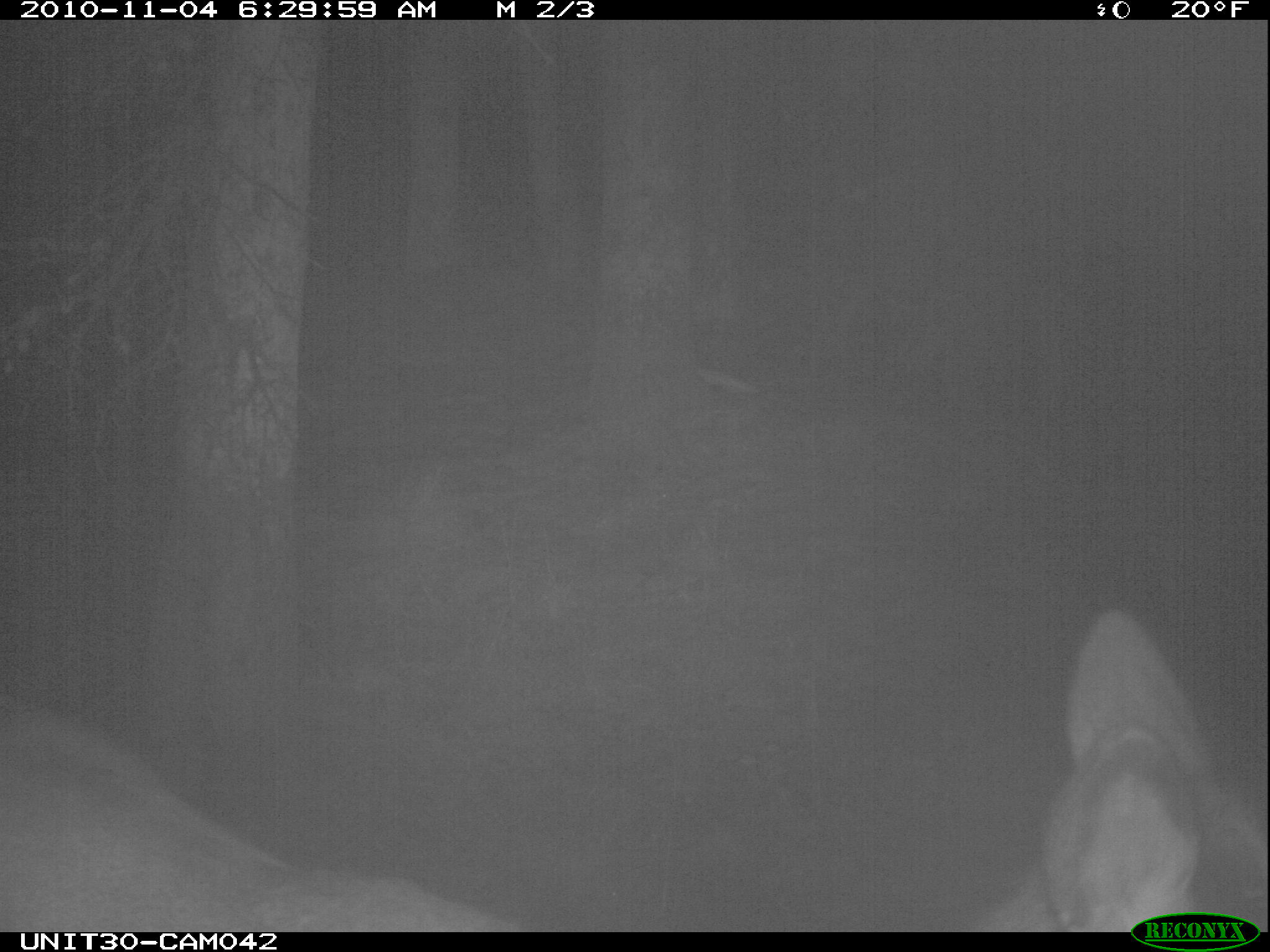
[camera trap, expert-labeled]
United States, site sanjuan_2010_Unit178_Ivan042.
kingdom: Animalia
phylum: Chordata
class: Mammalia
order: Artiodactyla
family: Cervidae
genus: Cervus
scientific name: Cervus elaphus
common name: red deer